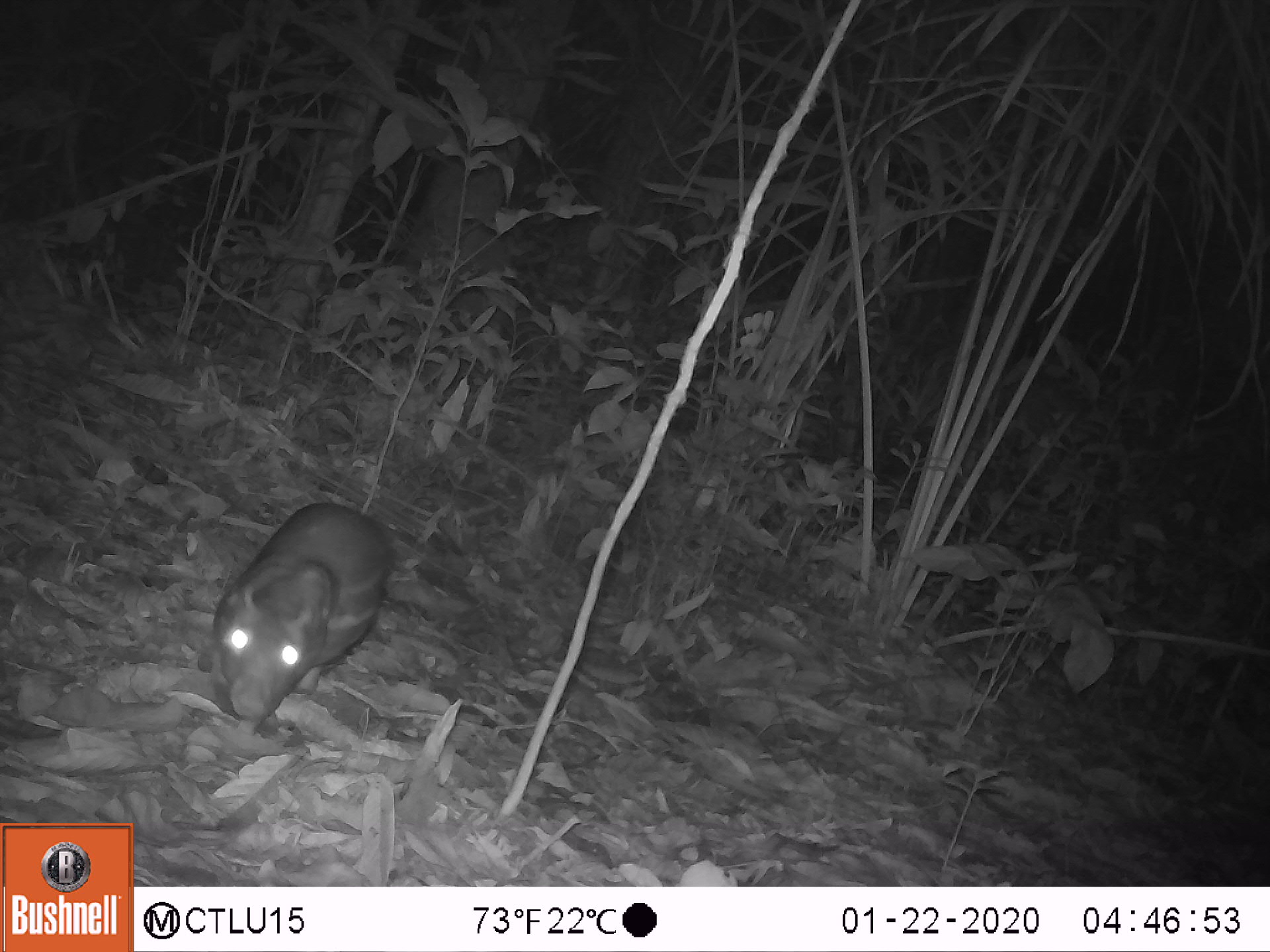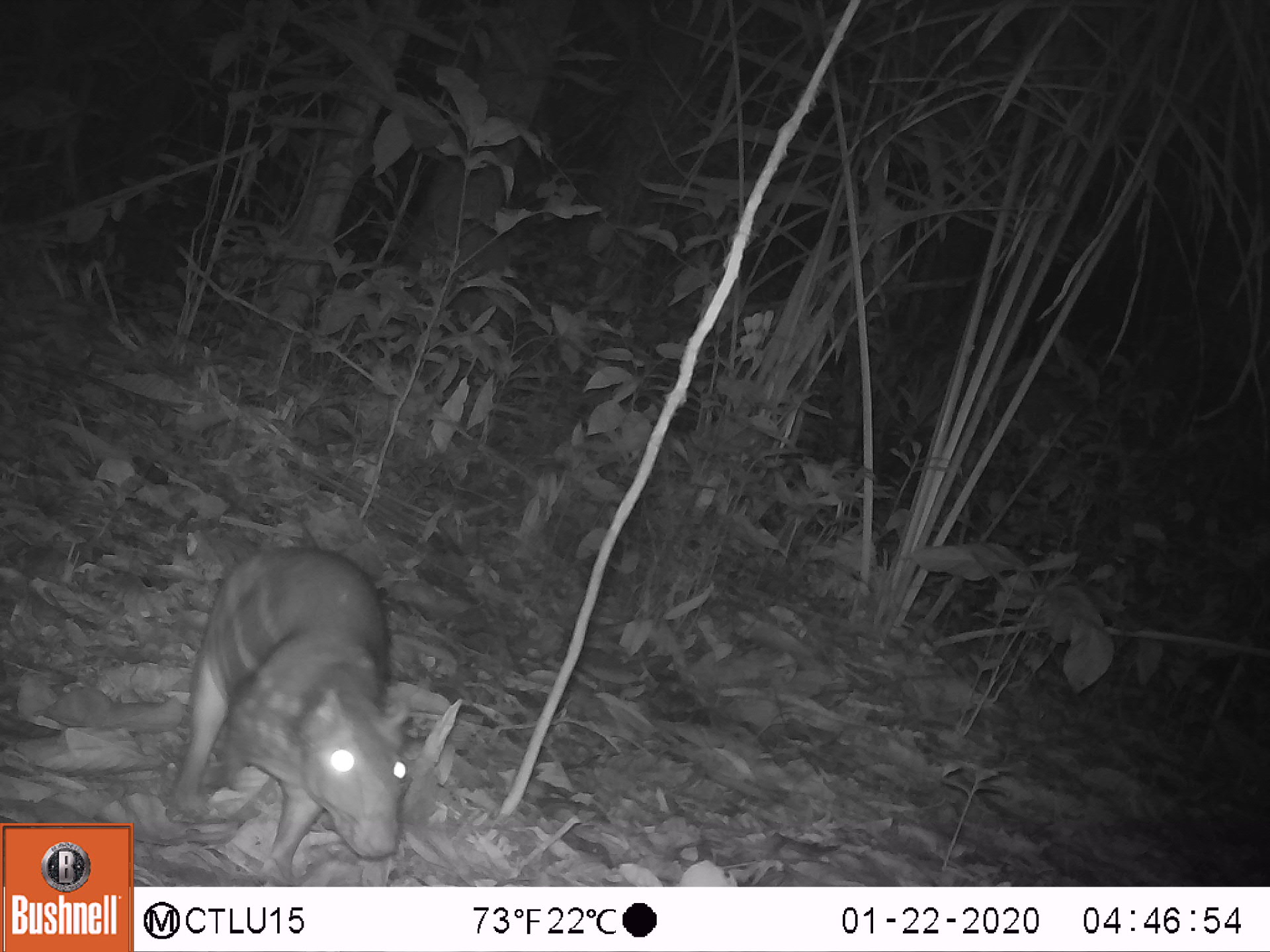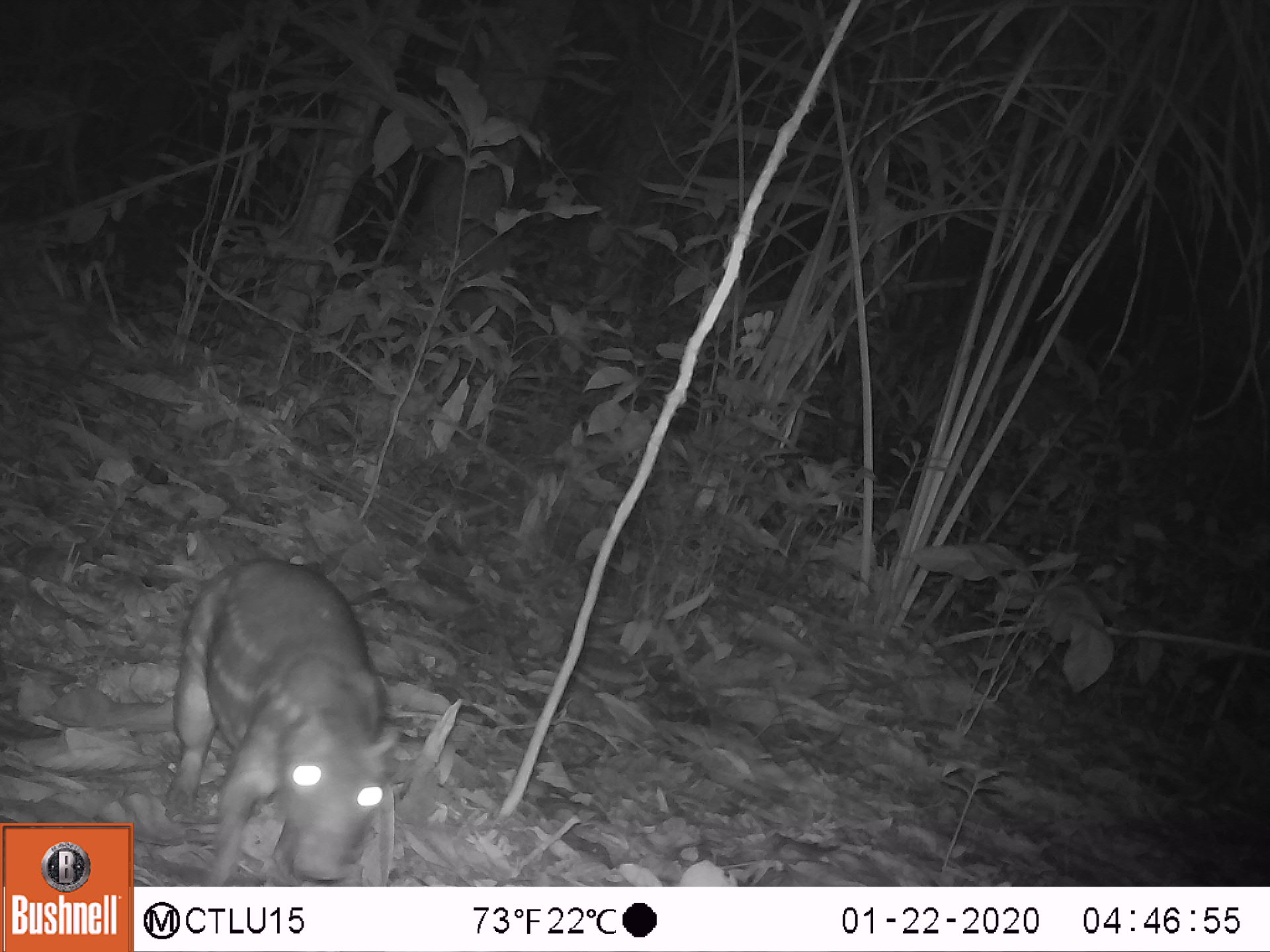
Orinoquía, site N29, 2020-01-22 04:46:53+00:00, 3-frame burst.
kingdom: Animalia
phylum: Chordata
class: Mammalia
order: Rodentia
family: Cuniculidae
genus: Cuniculus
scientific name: Cuniculus paca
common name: spotted paca